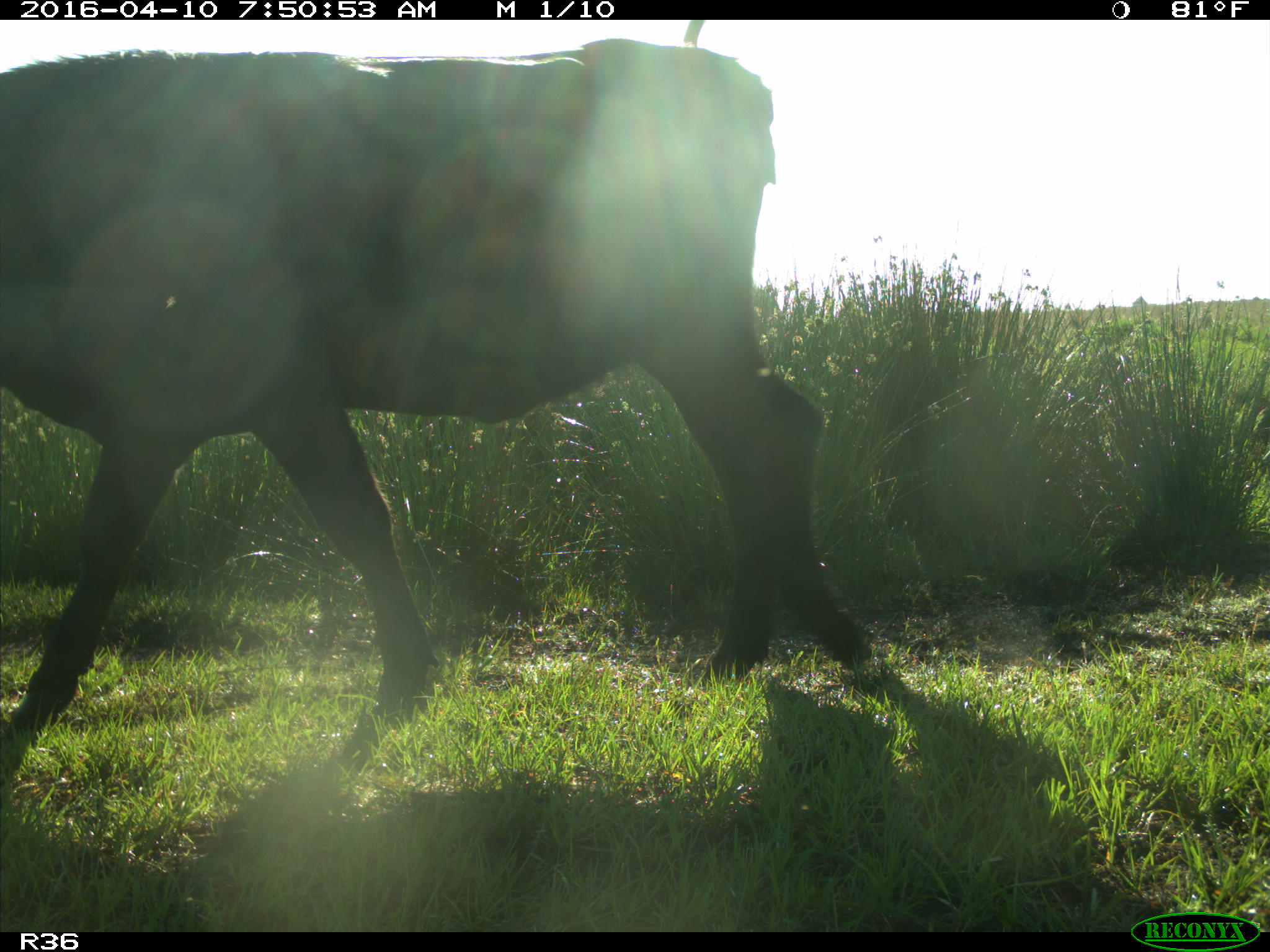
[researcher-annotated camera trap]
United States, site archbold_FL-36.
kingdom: Animalia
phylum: Chordata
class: Mammalia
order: Artiodactyla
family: Bovidae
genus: Bos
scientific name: Bos taurus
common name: domestic cow